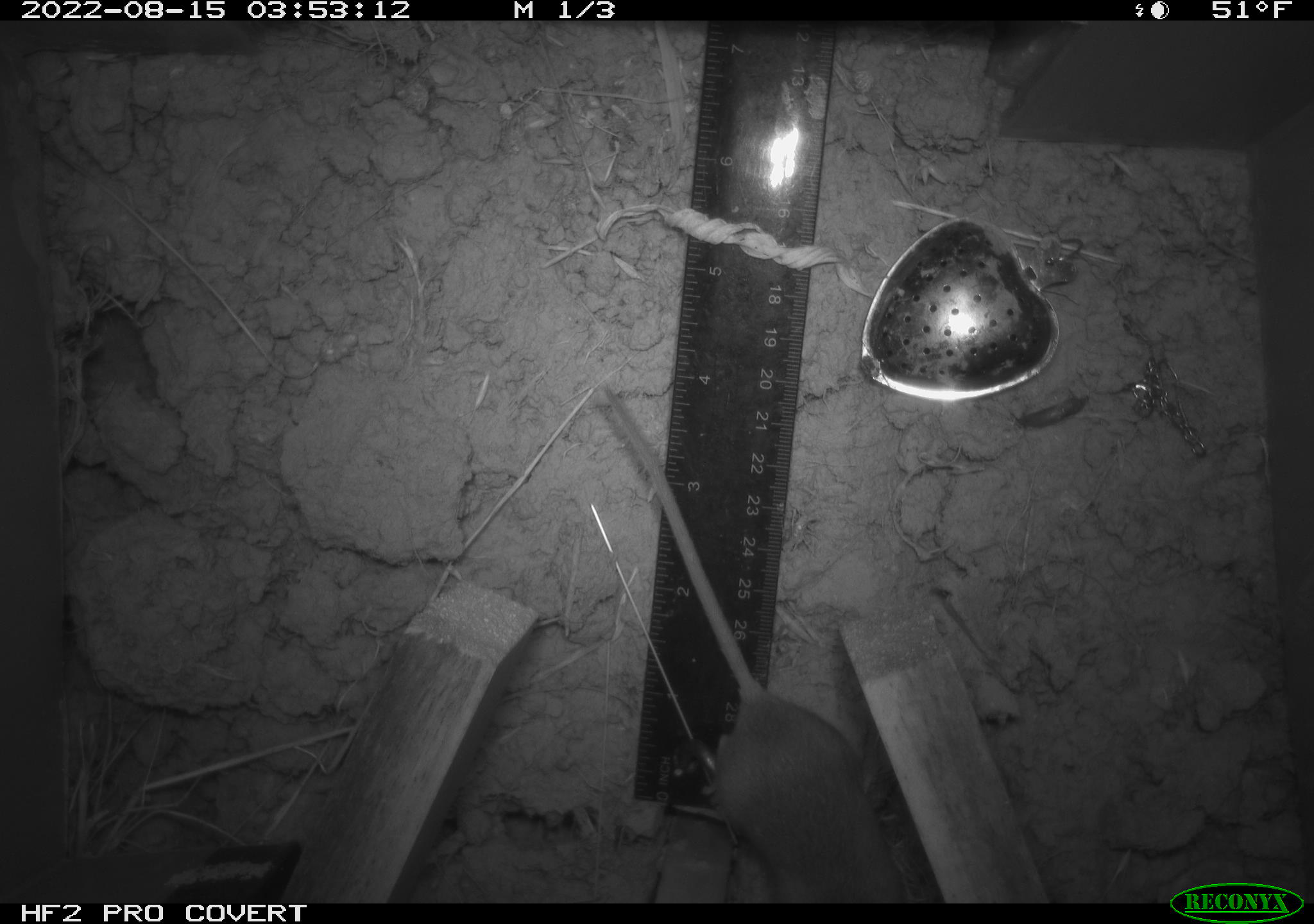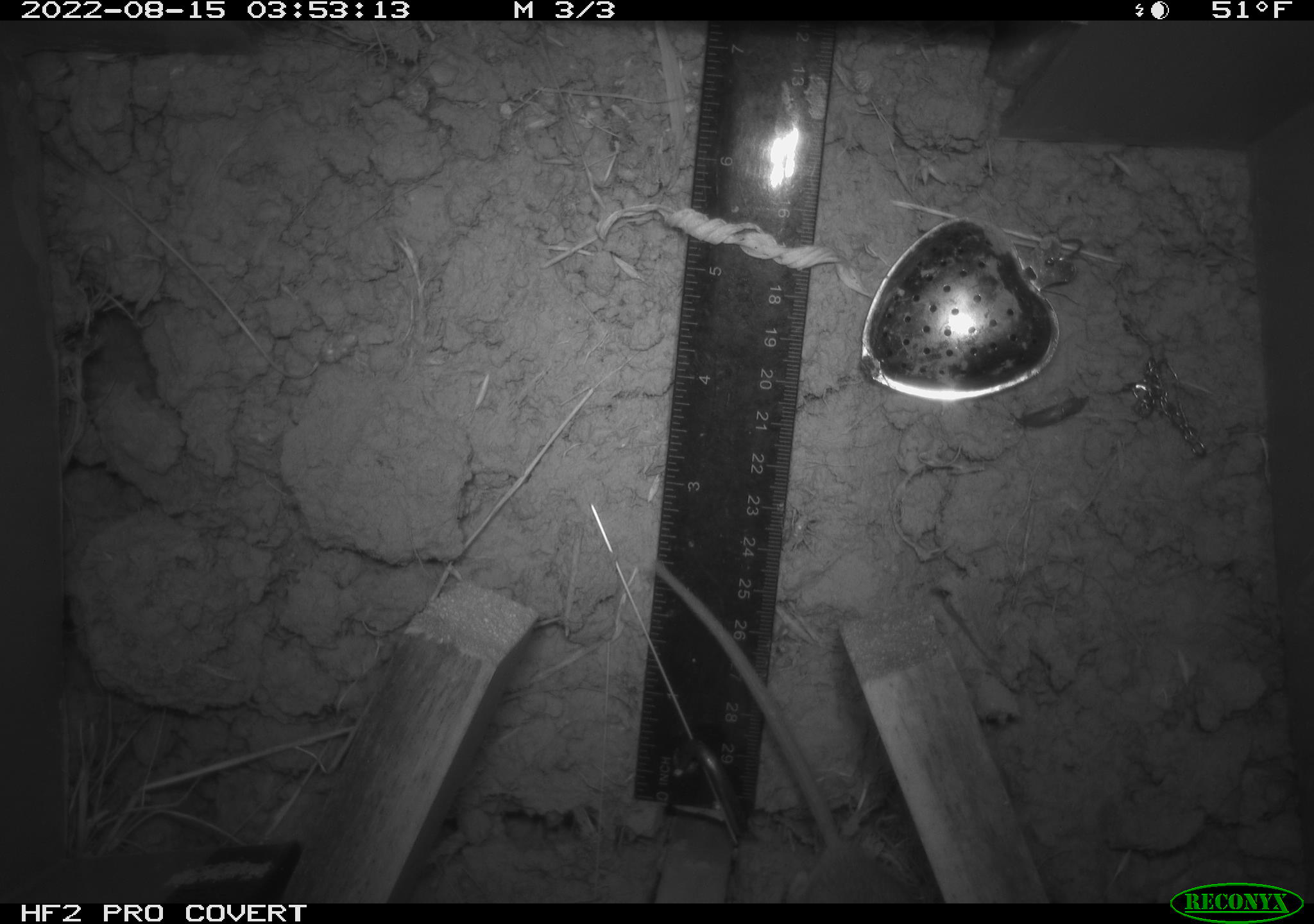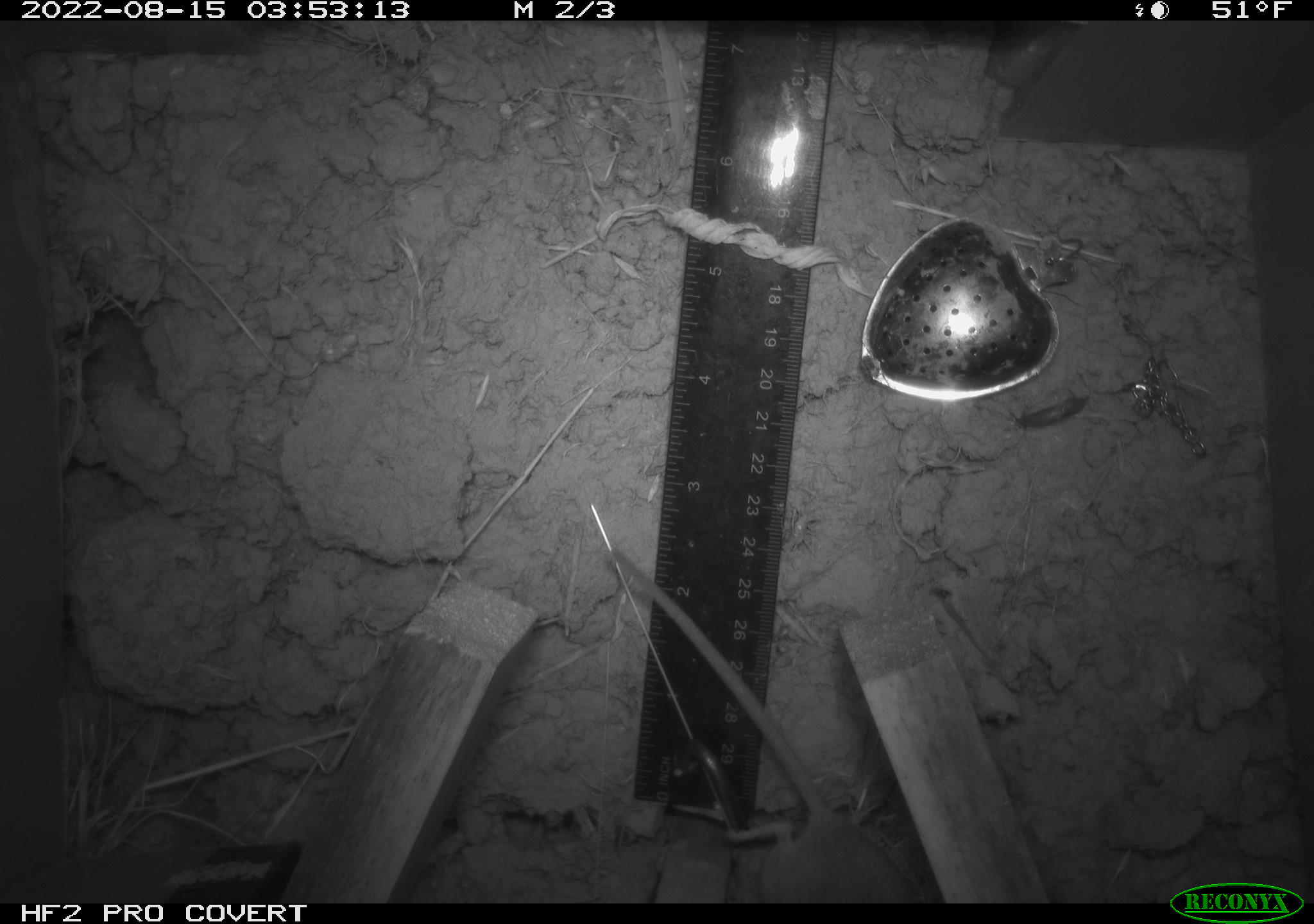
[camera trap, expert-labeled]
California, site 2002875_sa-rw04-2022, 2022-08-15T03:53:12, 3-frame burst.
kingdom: Animalia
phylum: Chordata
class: Mammalia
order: Rodentia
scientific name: Rodentia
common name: mouse species